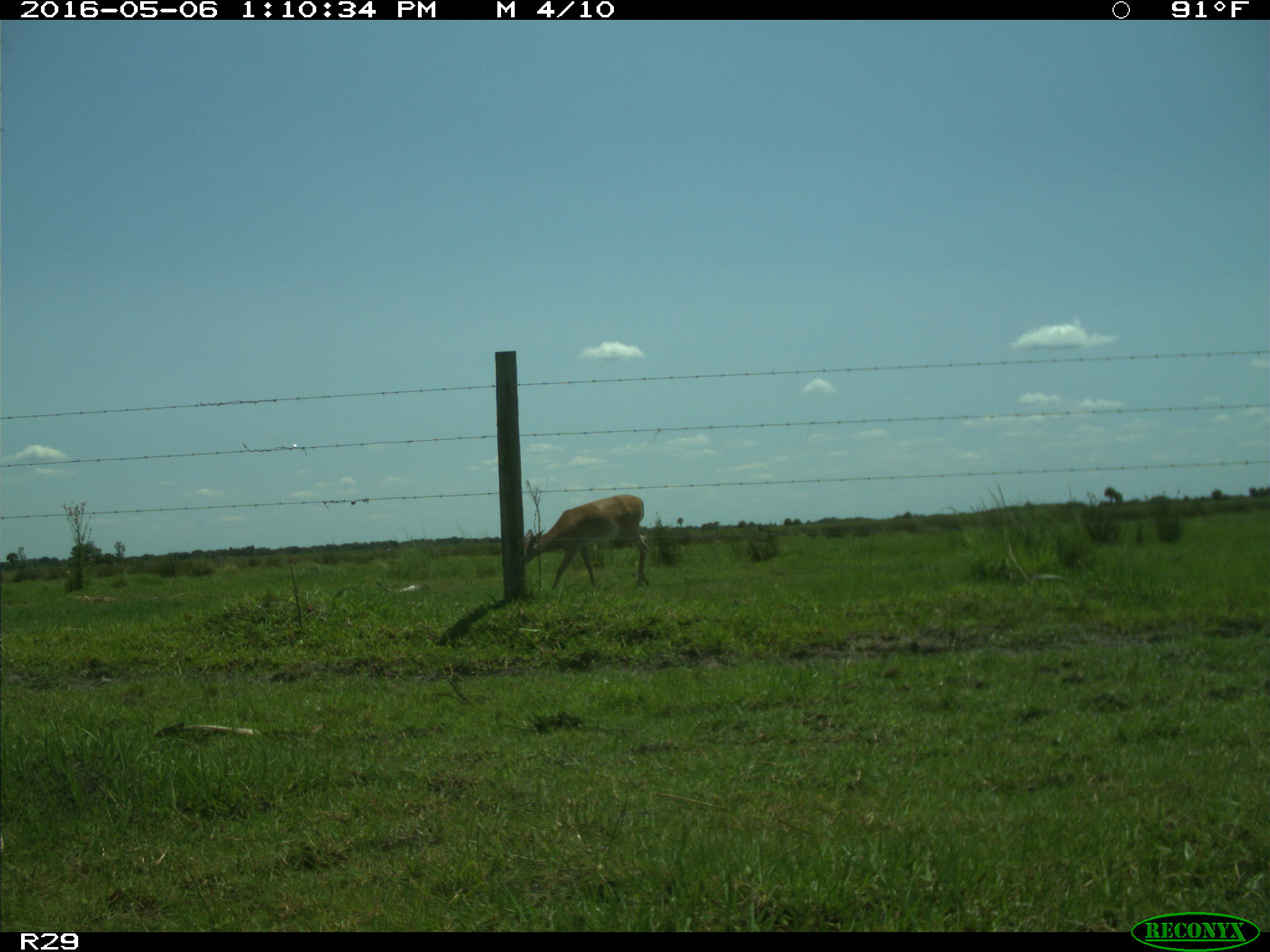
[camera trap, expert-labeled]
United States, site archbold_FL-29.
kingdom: Animalia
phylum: Chordata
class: Mammalia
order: Artiodactyla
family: Cervidae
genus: Odocoileus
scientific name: Odocoileus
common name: deer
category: unidentified deer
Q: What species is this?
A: Unidentified deer (deer) (Odocoileus).